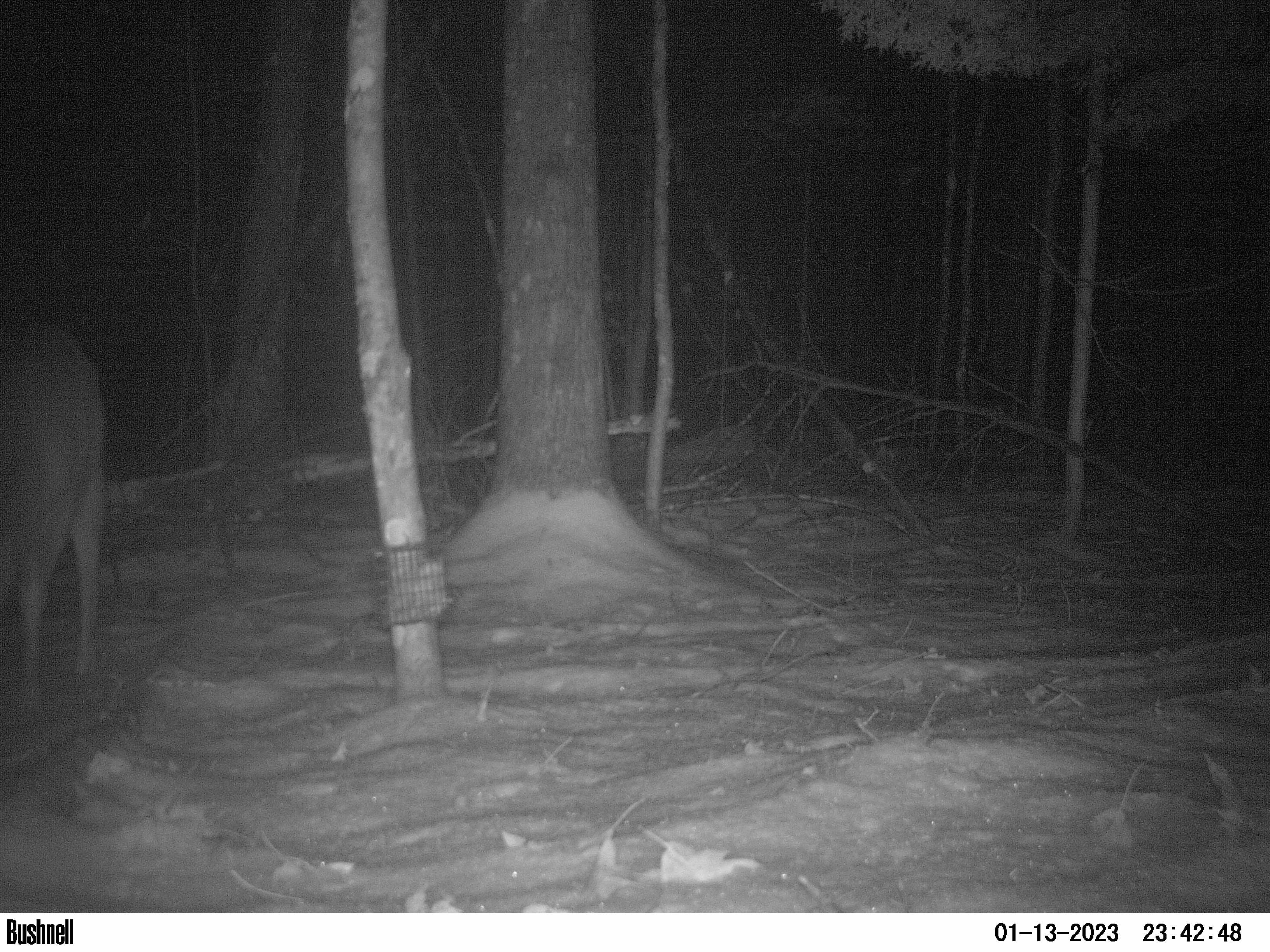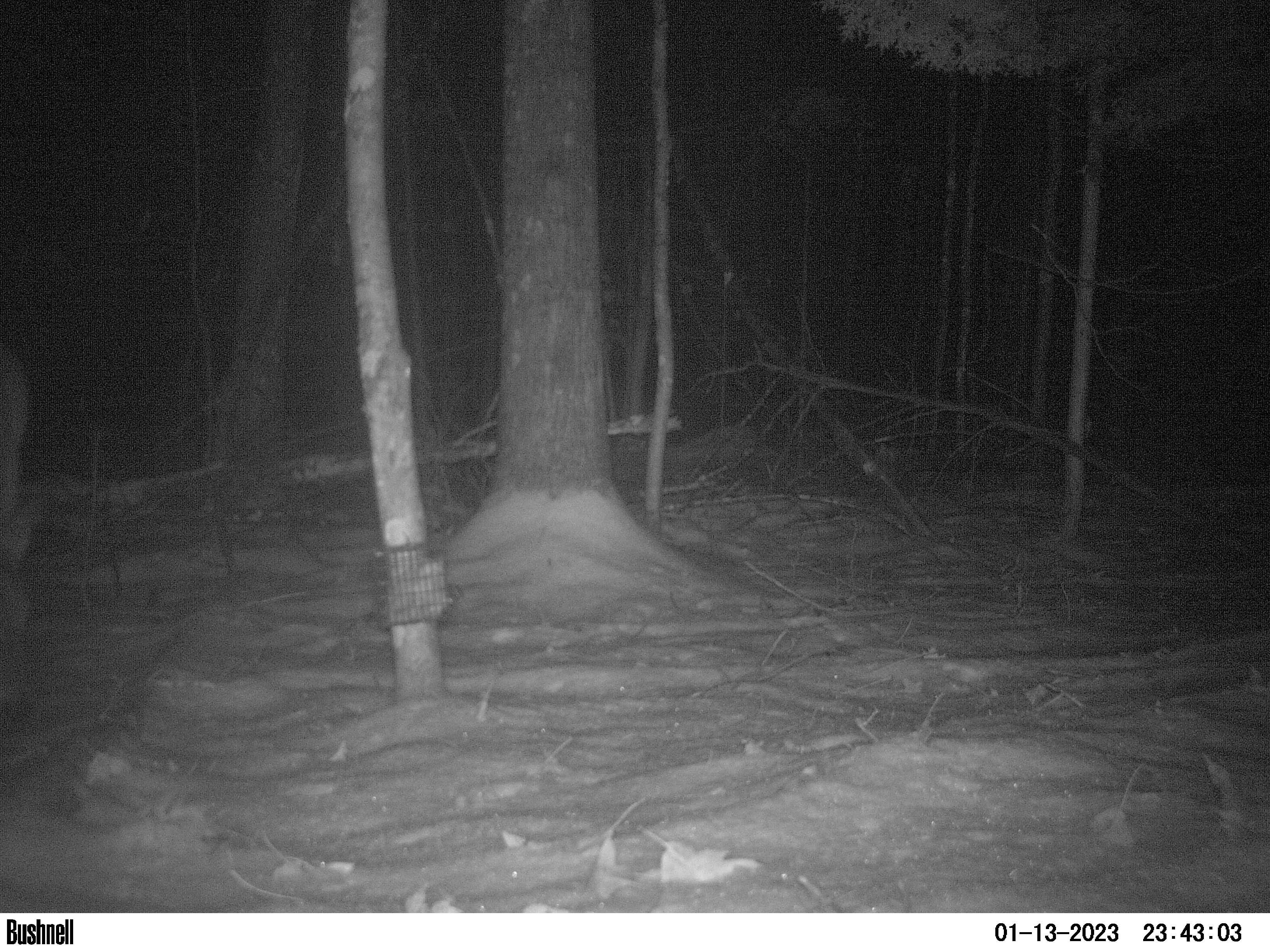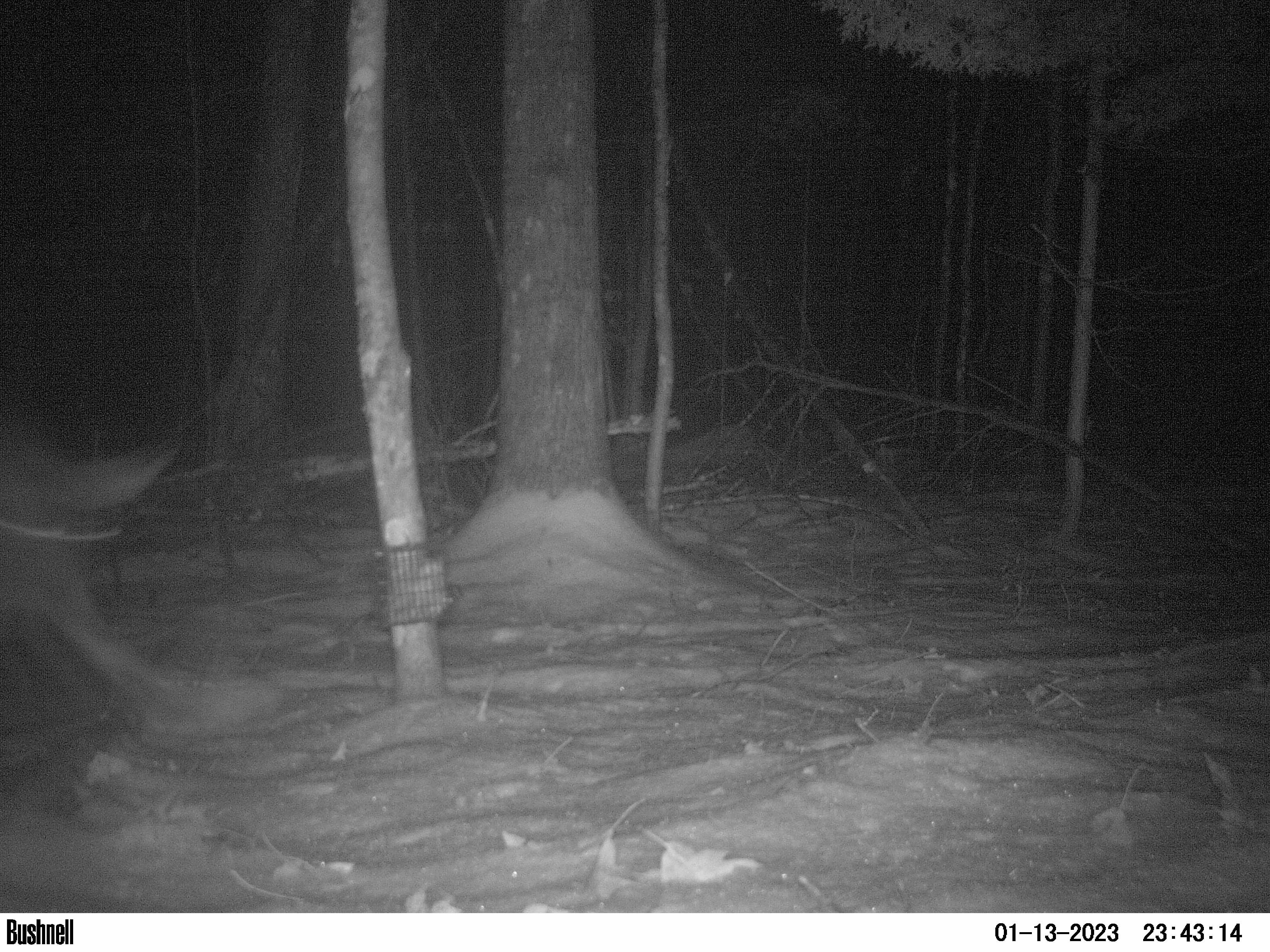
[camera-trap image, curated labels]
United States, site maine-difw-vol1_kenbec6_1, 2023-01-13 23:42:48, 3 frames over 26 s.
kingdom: Animalia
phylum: Chordata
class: Mammalia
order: Artiodactyla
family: Cervidae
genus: Odocoileus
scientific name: Odocoileus virginianus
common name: white-tailed deer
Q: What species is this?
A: White-tailed deer (Odocoileus virginianus).